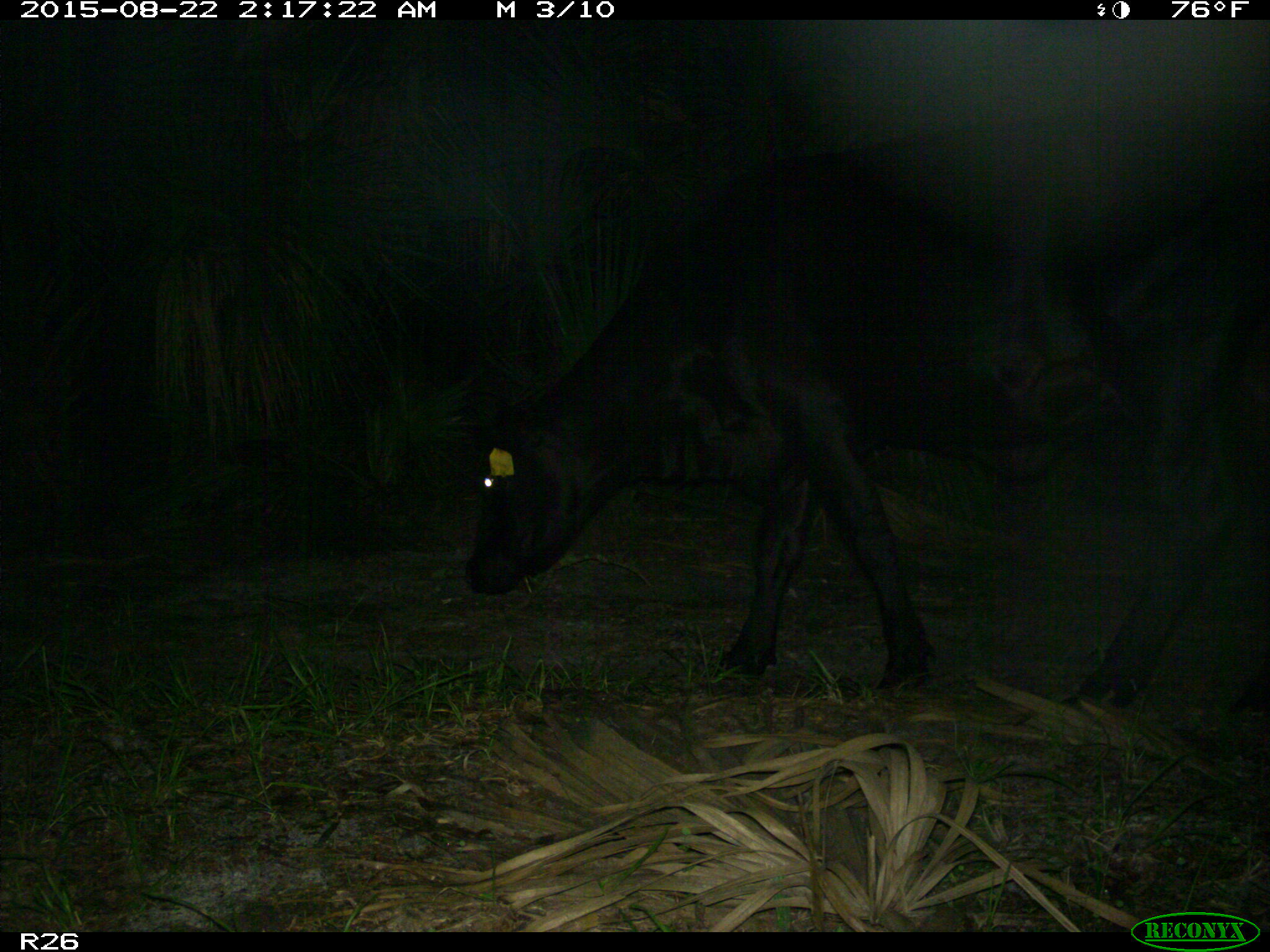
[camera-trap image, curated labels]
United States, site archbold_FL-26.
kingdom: Animalia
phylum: Chordata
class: Mammalia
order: Artiodactyla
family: Bovidae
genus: Bos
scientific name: Bos taurus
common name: domestic cow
Bos taurus (domestic cow).